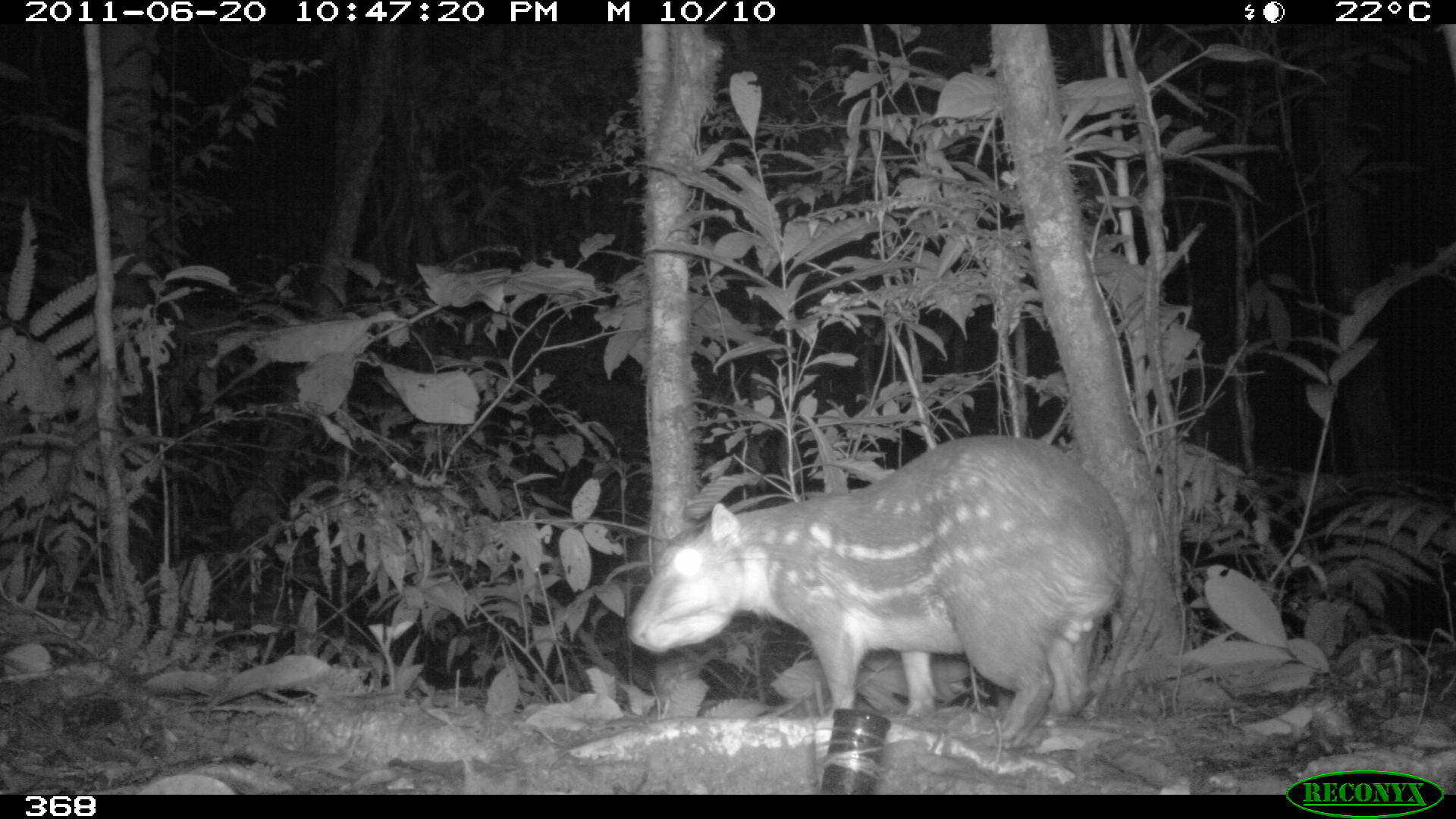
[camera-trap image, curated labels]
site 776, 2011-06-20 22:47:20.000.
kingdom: Animalia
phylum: Chordata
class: Mammalia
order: Rodentia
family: Cuniculidae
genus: Cuniculus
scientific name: Cuniculus paca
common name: spotted paca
Cuniculus paca (spotted paca).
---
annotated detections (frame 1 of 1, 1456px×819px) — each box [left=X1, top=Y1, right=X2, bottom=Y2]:
cuniculus paca: [left=625, top=432, right=1129, bottom=750]